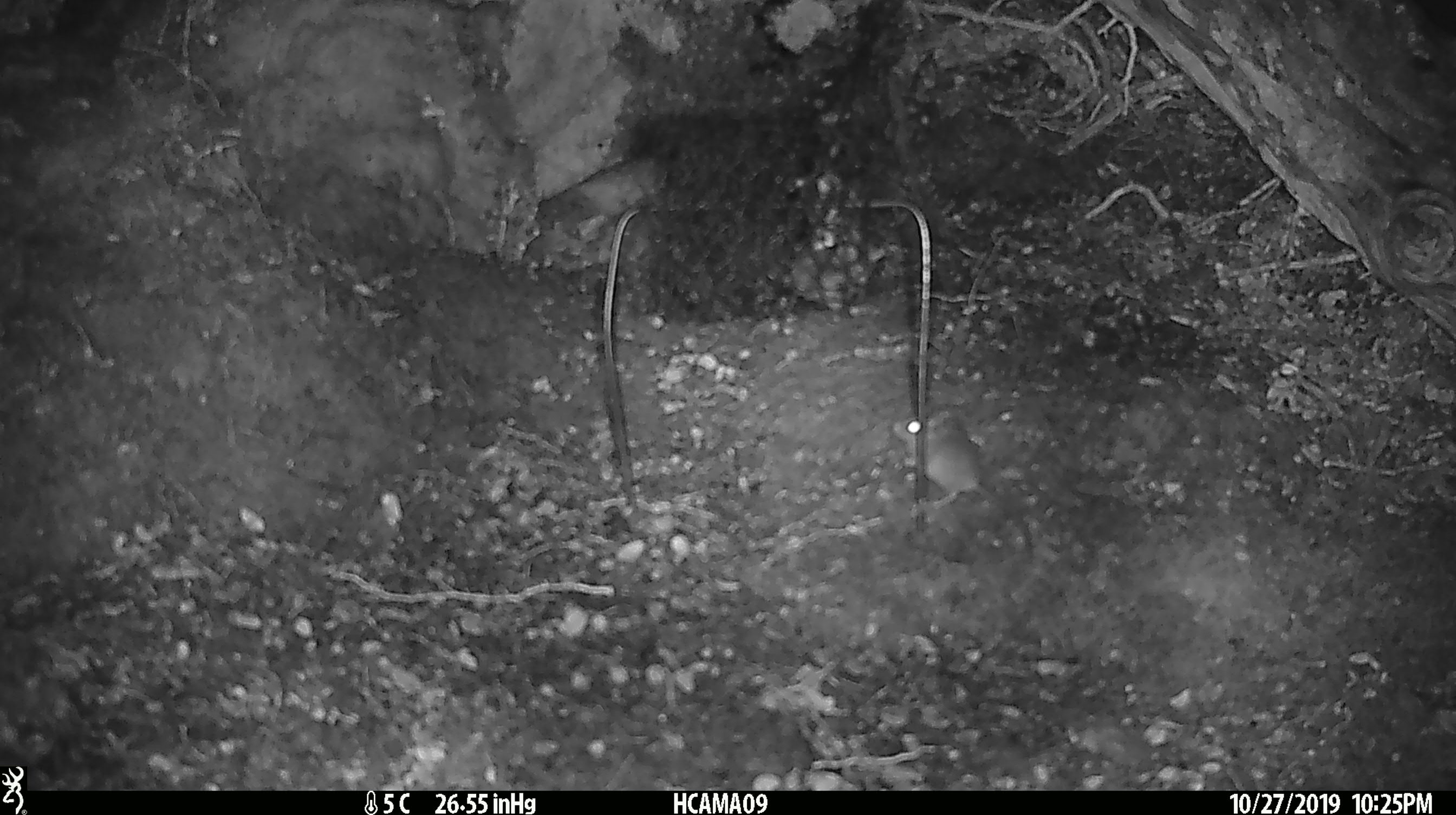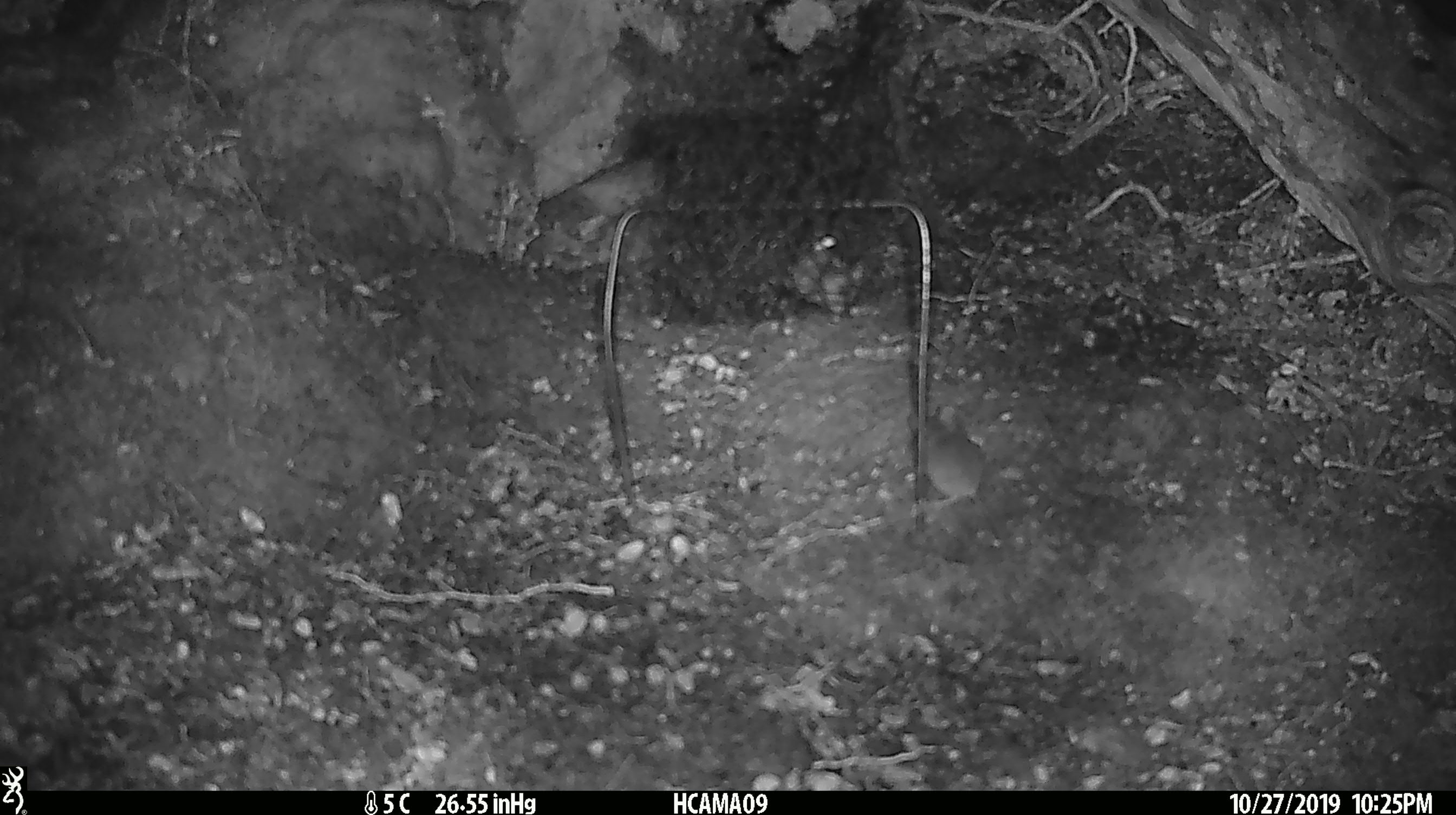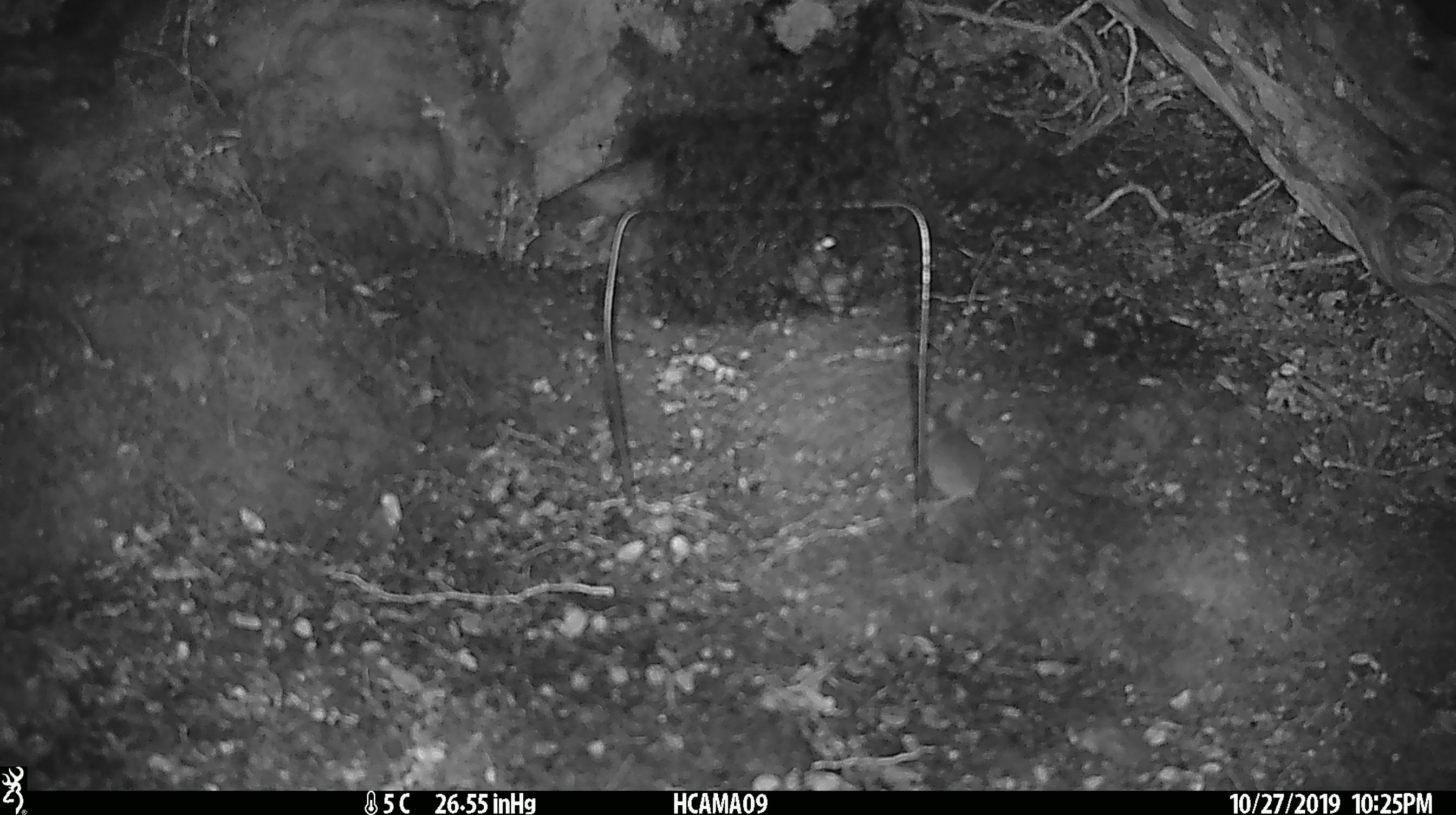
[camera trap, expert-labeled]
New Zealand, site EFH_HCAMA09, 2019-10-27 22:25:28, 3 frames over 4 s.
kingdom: Animalia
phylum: Chordata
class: Mammalia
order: Rodentia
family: Muridae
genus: Mus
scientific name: Mus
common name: mouse